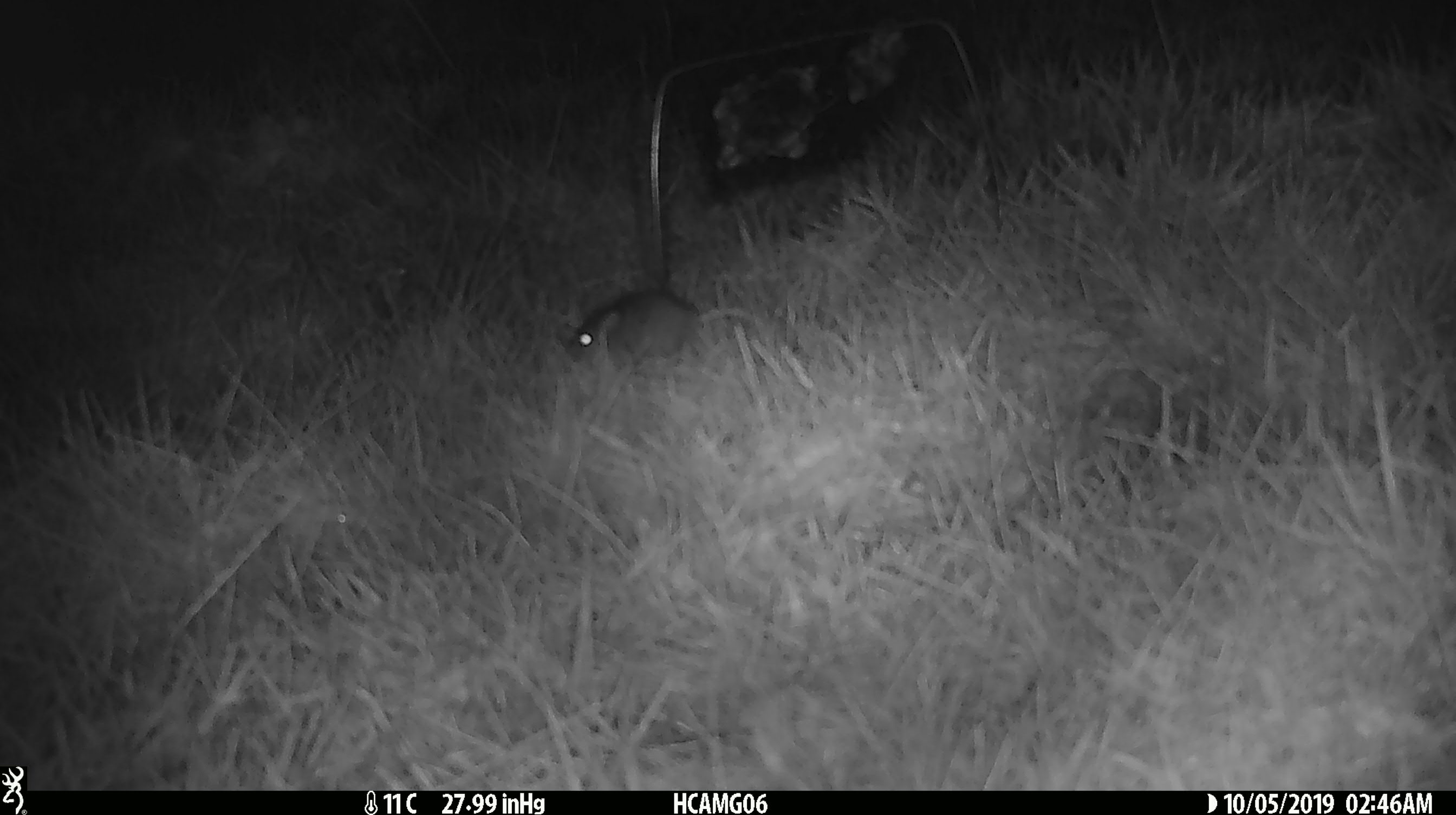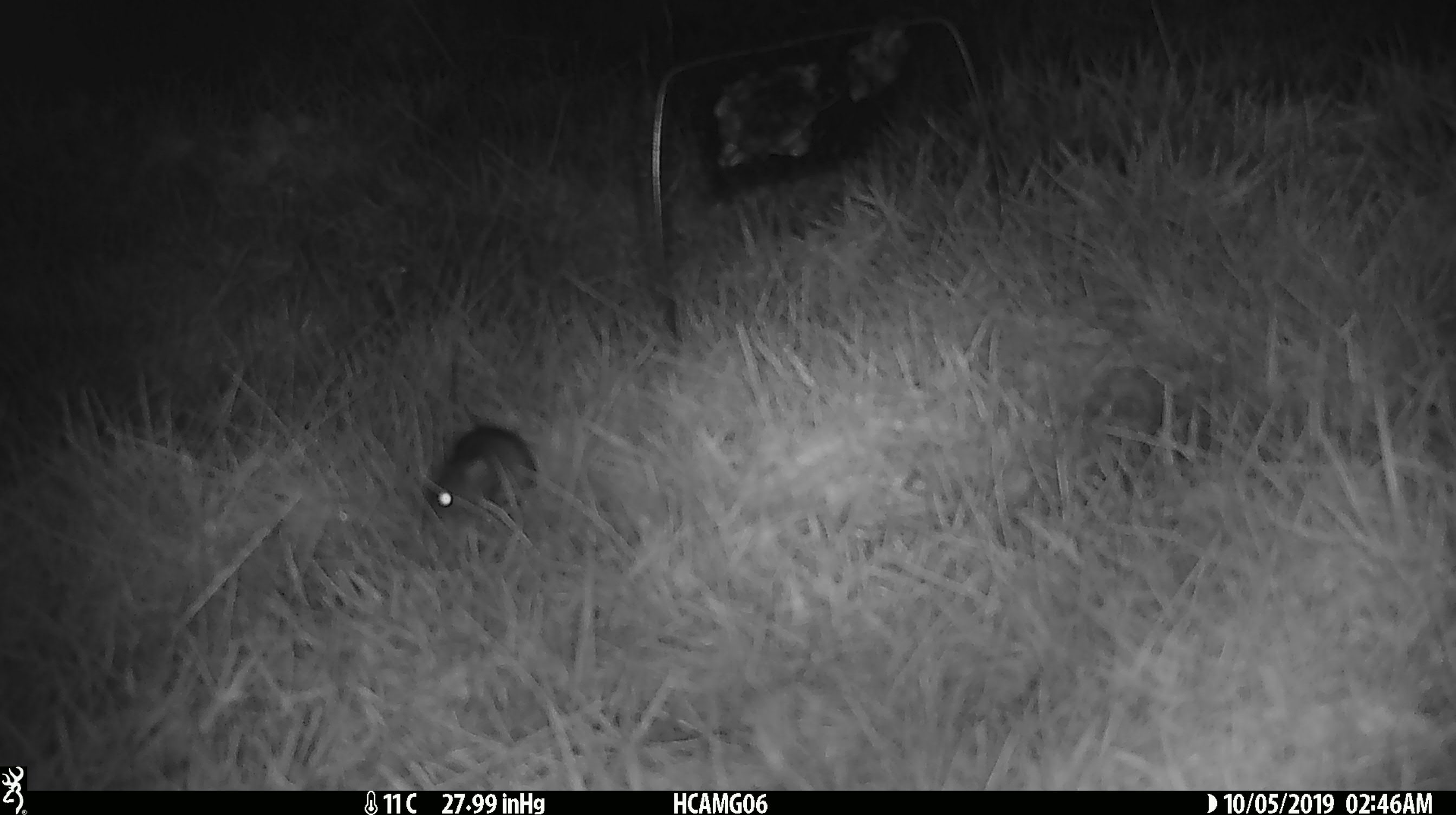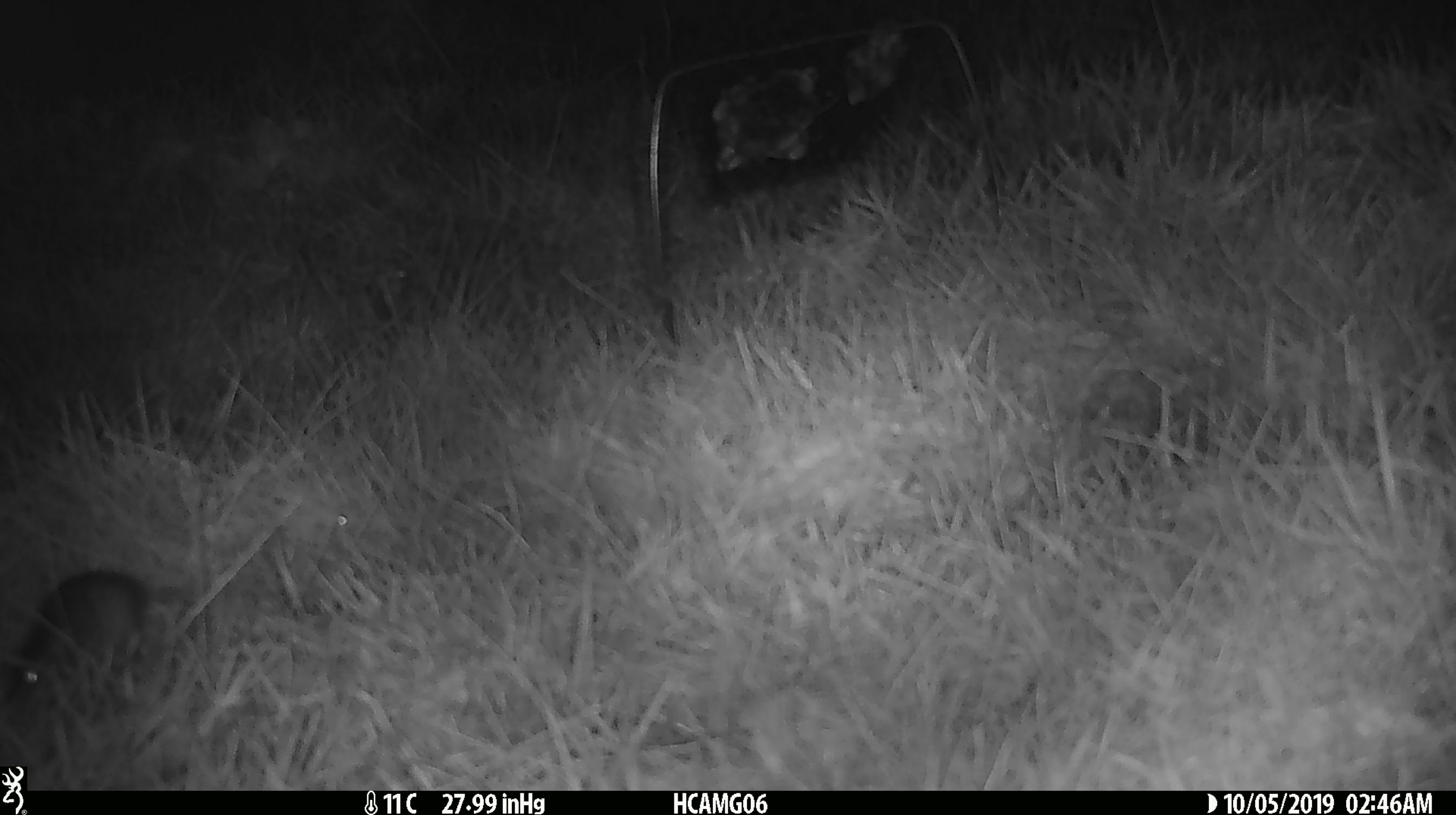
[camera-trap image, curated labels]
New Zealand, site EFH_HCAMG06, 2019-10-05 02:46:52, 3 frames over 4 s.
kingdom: Animalia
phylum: Chordata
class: Mammalia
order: Rodentia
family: Muridae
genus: Mus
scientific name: Mus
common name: mouse